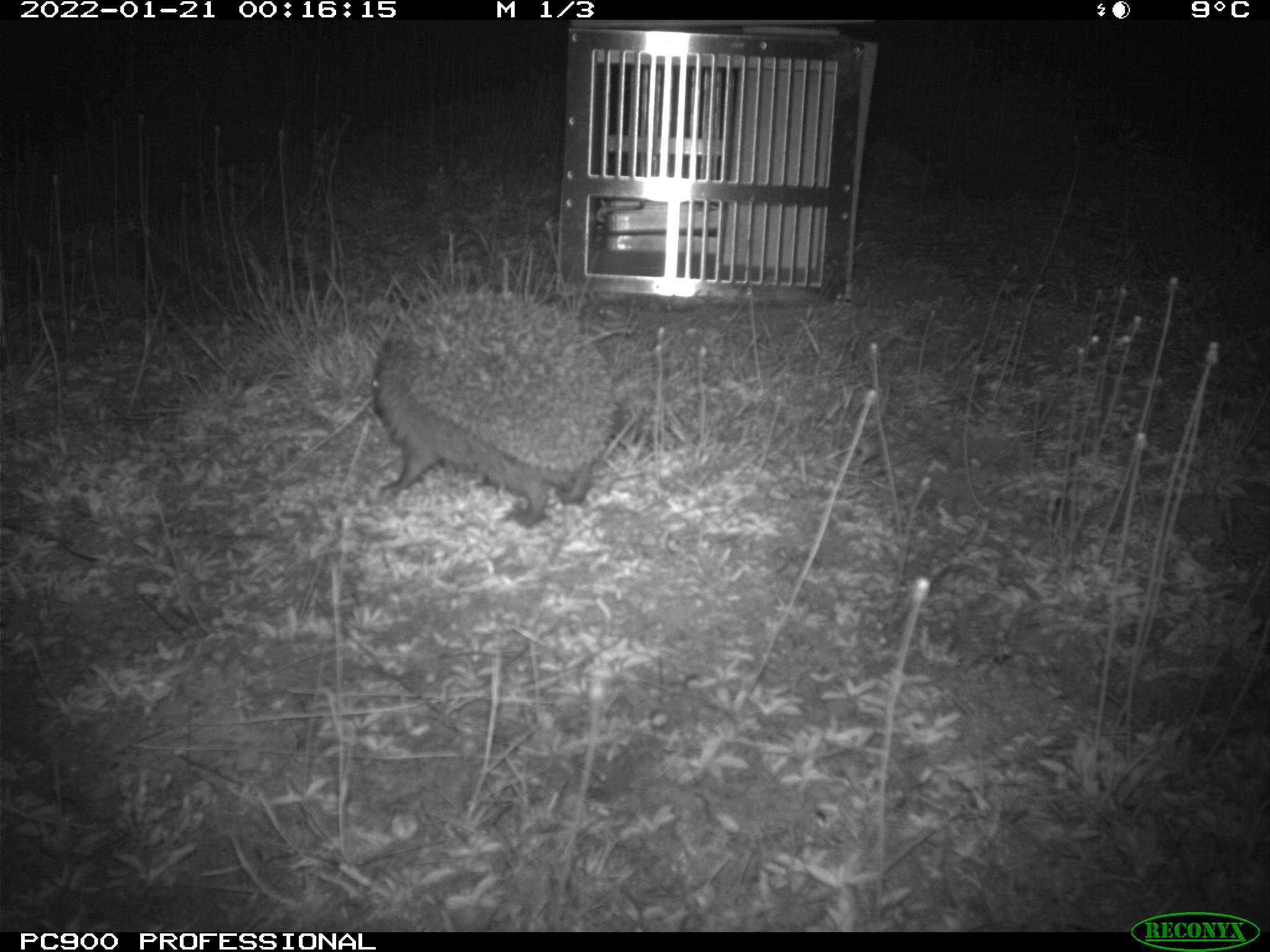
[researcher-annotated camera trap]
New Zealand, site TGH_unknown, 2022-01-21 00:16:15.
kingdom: Animalia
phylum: Chordata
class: Mammalia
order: Eulipotyphla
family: Erinaceidae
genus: Erinaceus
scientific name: Erinaceus europaeus europaeus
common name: european hedgehog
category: hedgehog